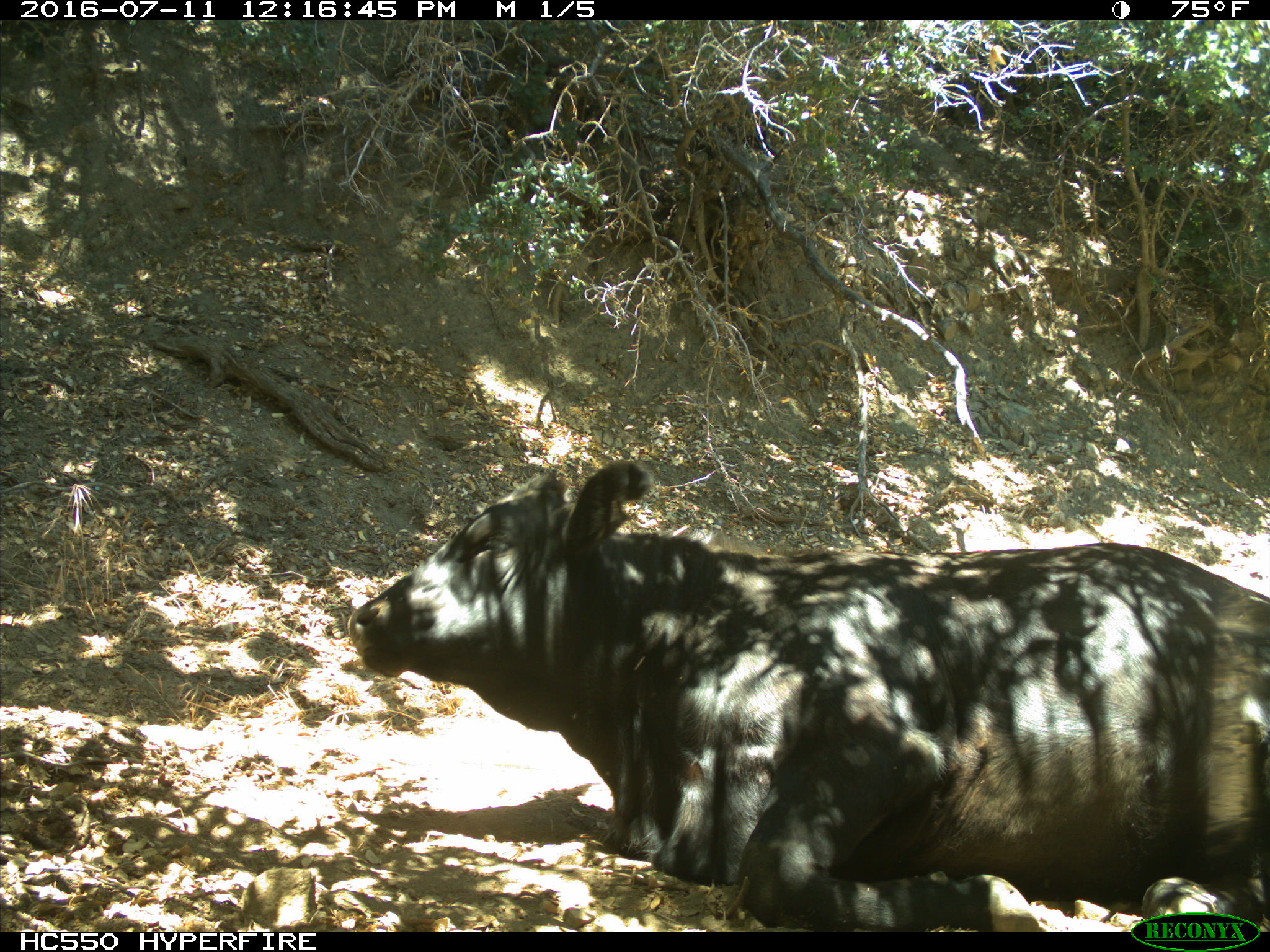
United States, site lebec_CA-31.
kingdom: Animalia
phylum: Chordata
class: Mammalia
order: Artiodactyla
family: Bovidae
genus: Bos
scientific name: Bos taurus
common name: domestic cow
Bos taurus (domestic cow).